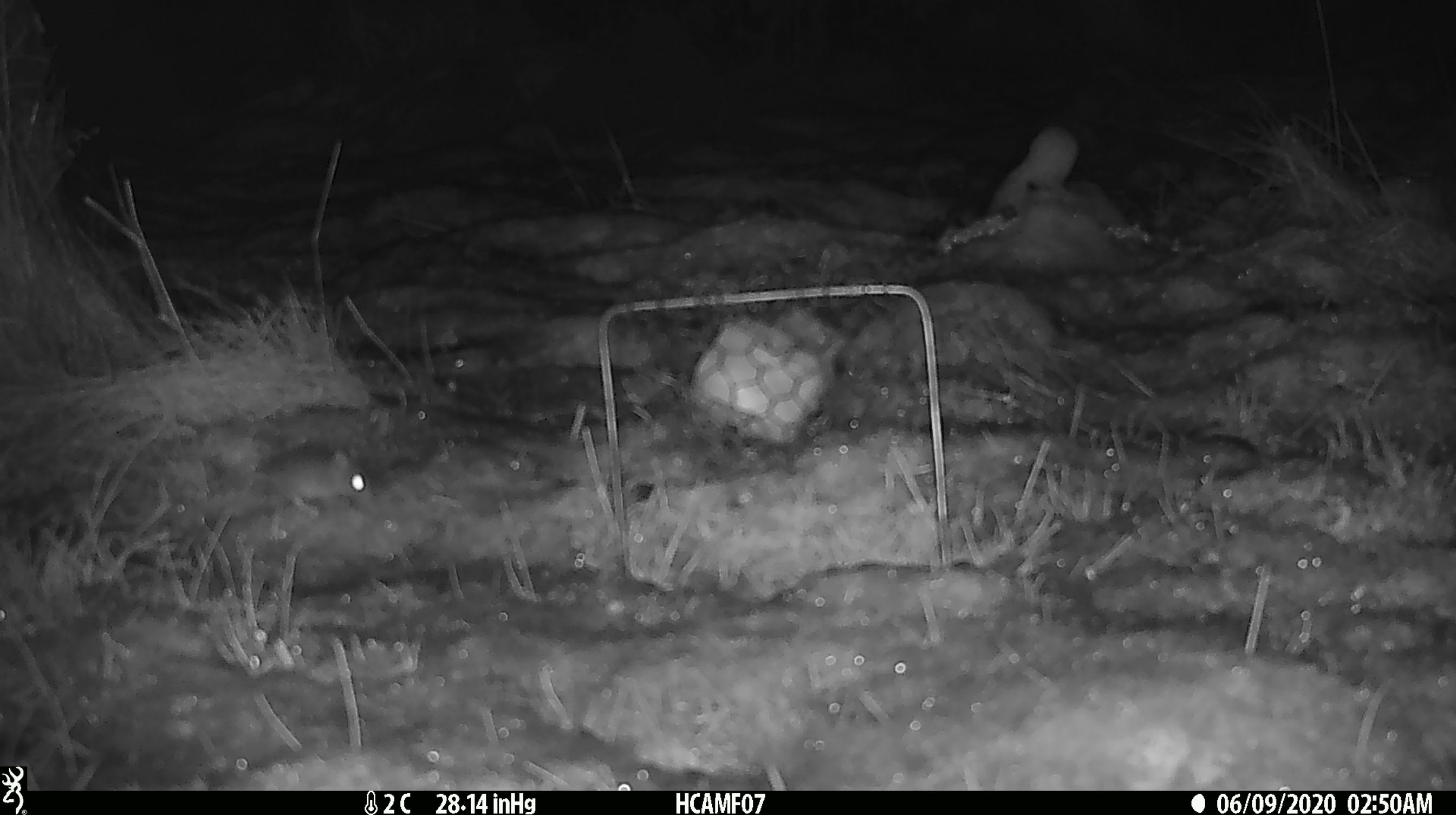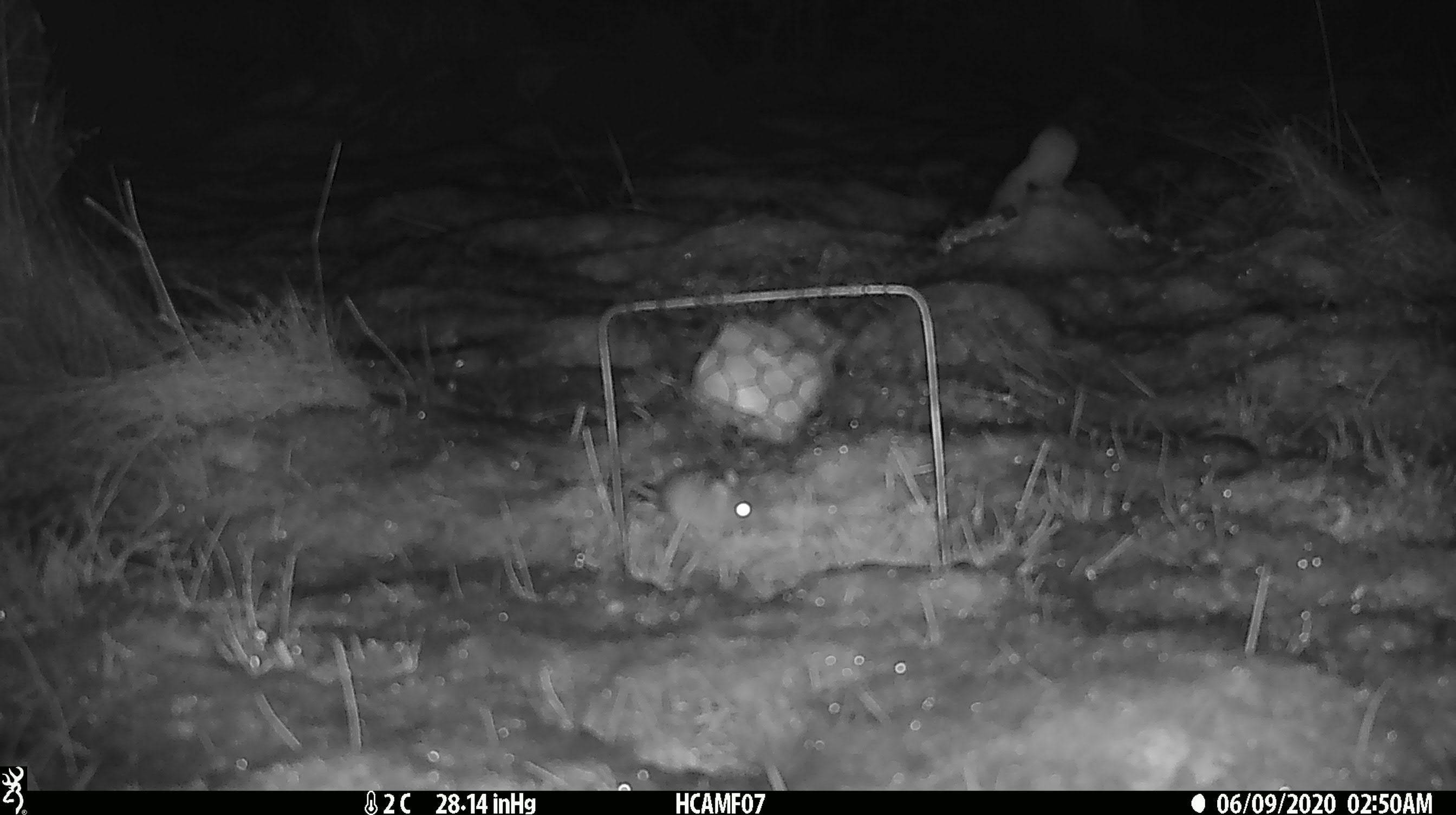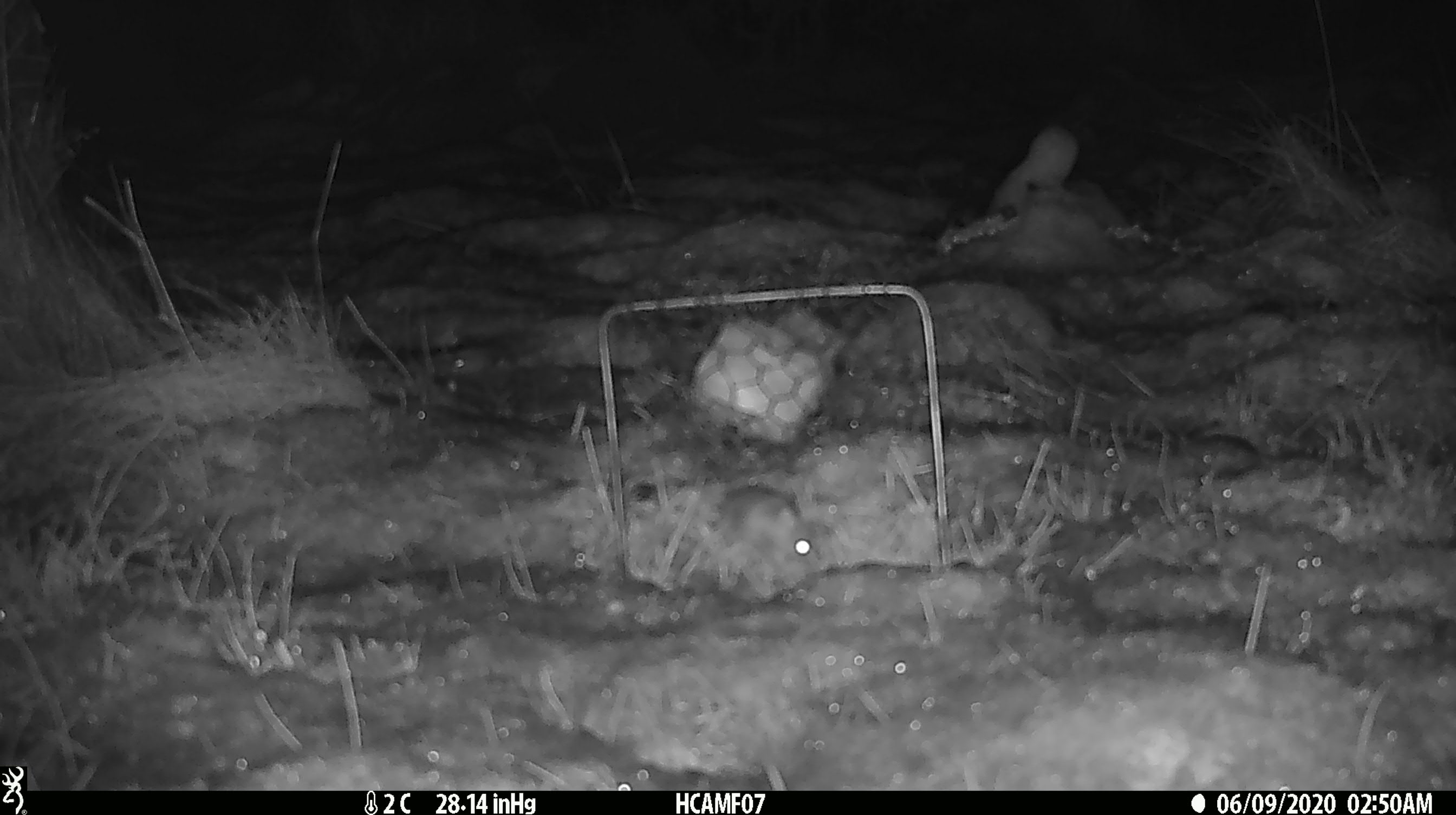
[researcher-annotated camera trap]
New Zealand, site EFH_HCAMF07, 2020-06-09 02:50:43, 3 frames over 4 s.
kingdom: Animalia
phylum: Chordata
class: Mammalia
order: Rodentia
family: Muridae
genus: Mus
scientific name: Mus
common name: mouse